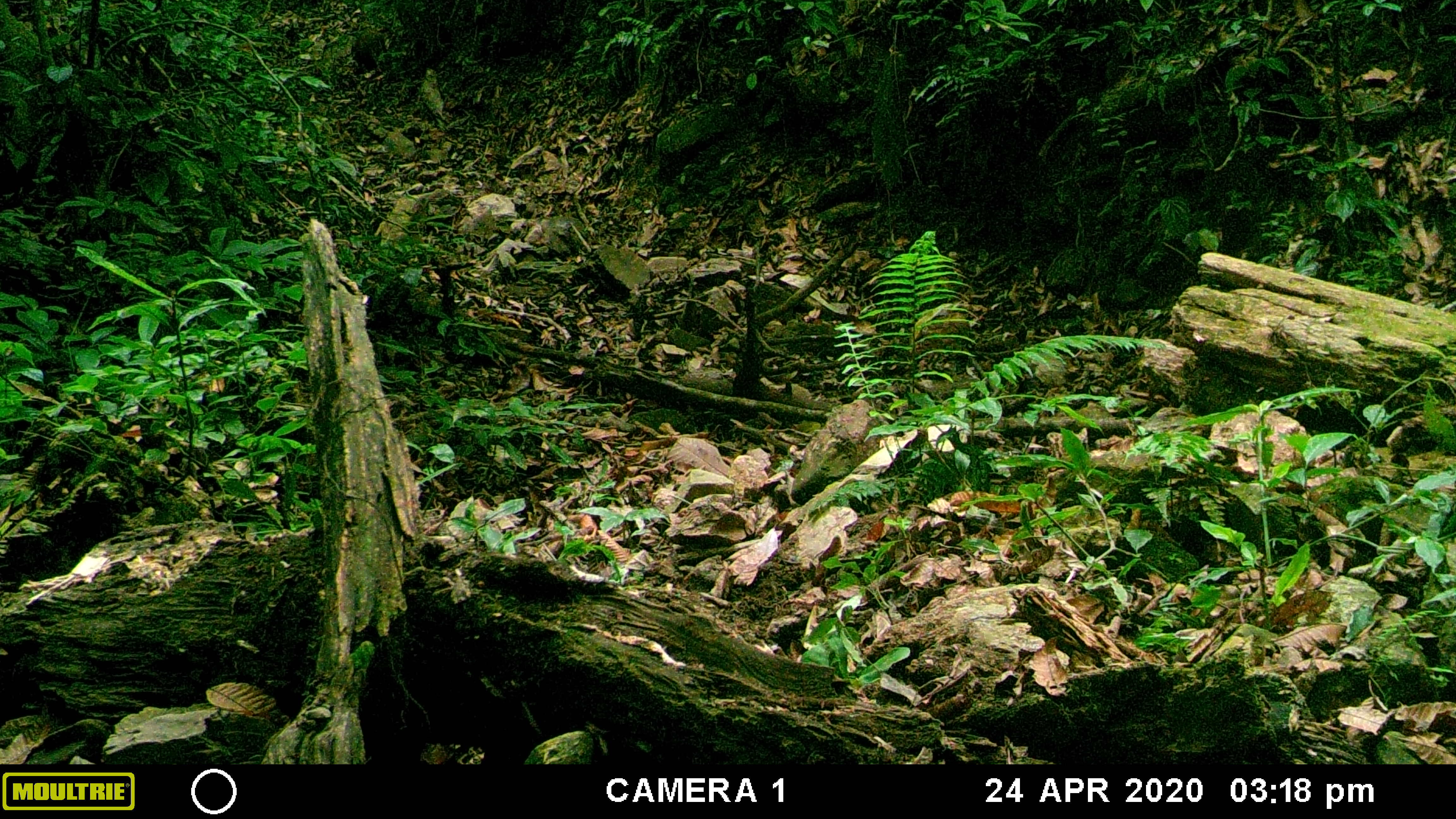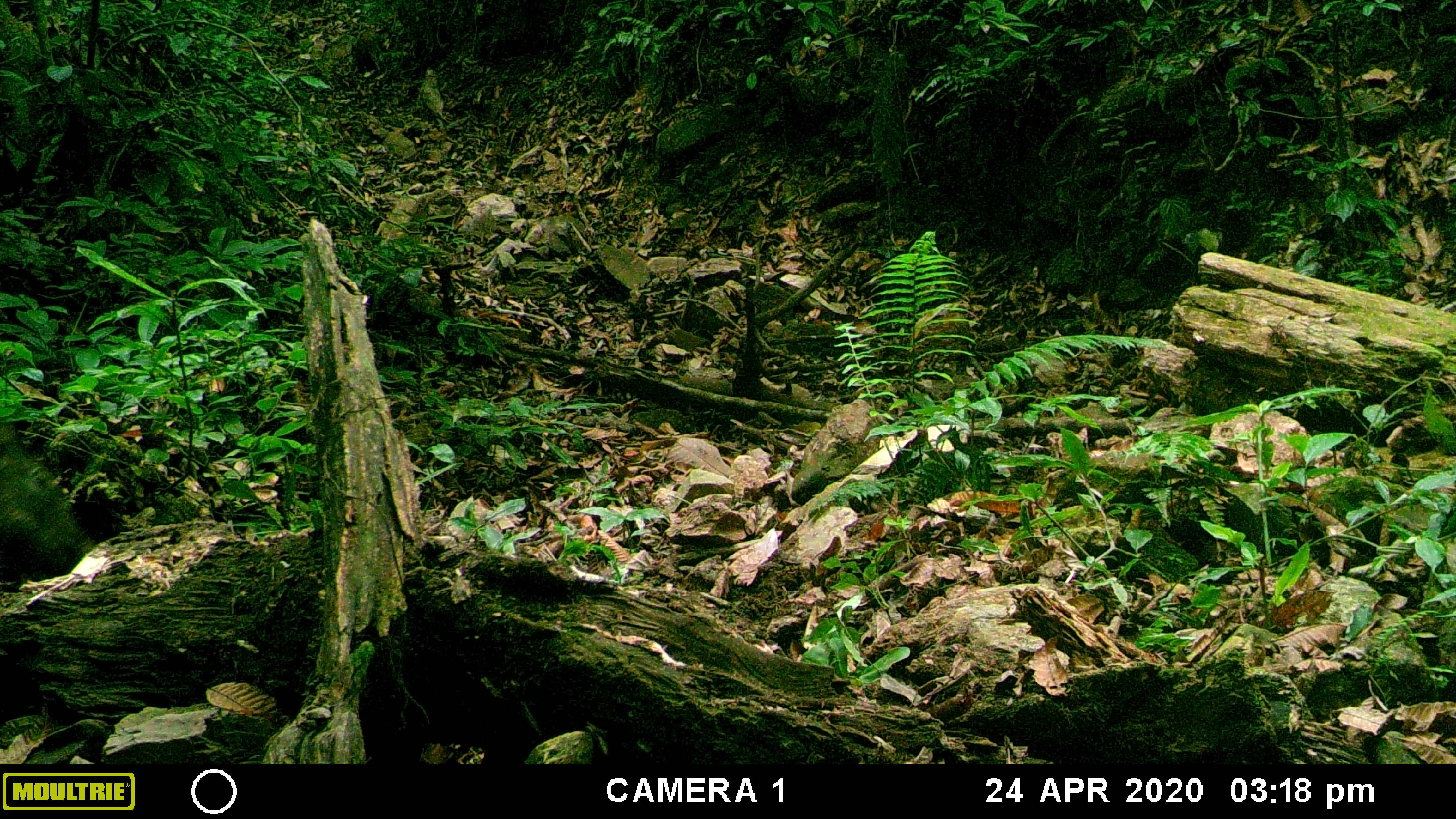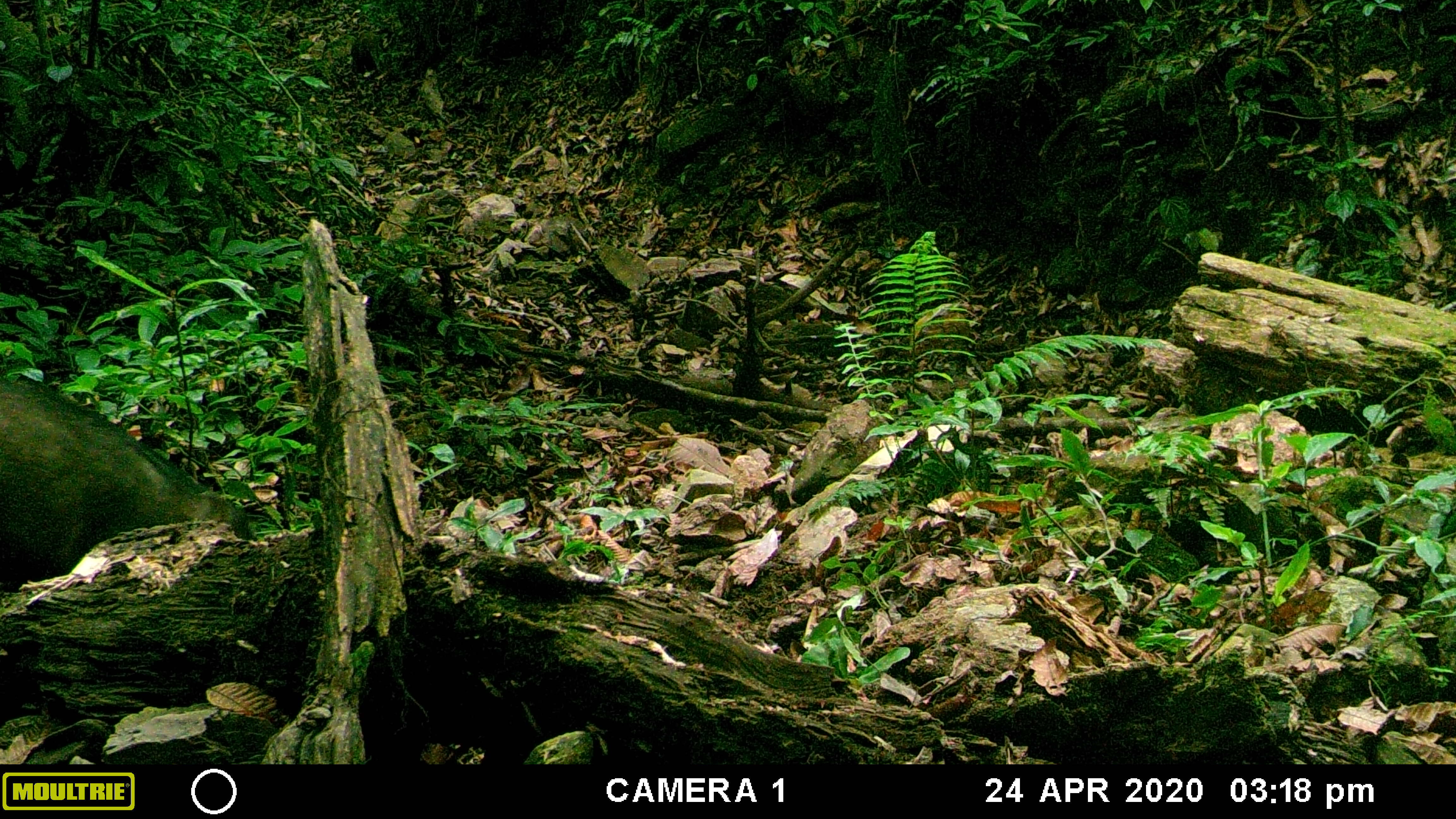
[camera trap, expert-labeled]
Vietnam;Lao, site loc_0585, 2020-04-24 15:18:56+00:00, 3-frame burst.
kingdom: Animalia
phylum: Chordata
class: Mammalia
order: Artiodactyla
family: Suidae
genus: Sus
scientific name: Sus scrofa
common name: eurasian wild pig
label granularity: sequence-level